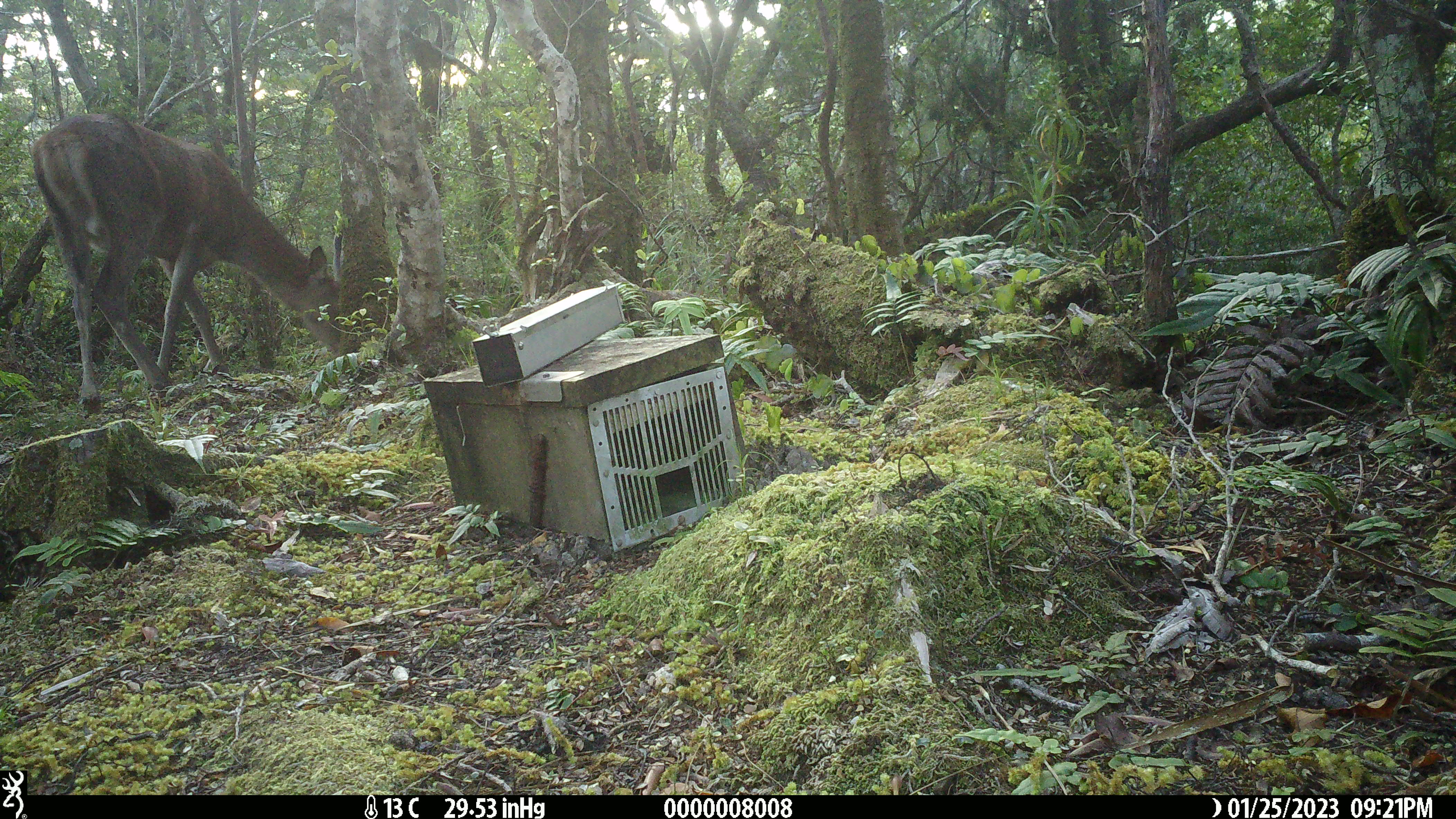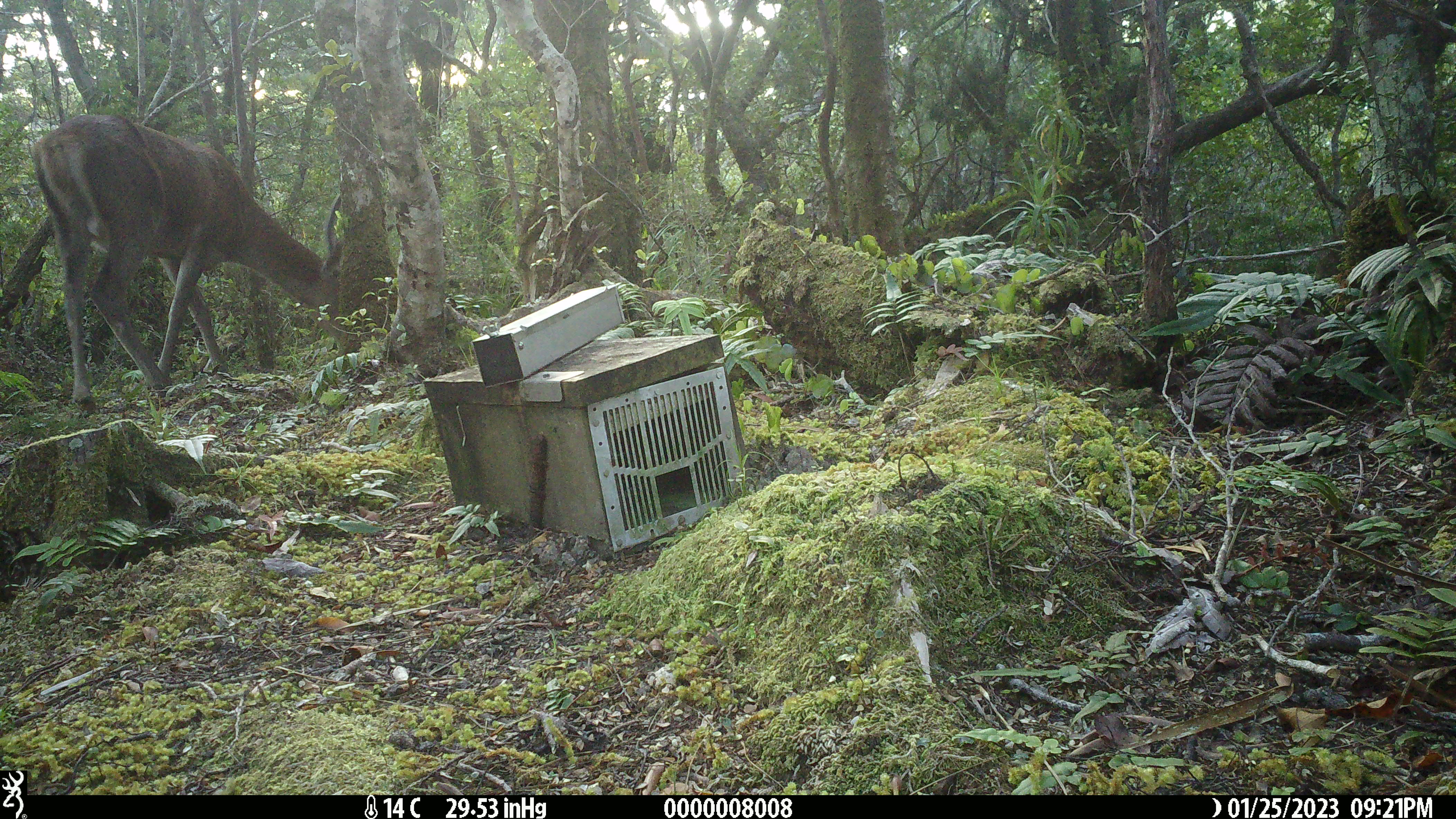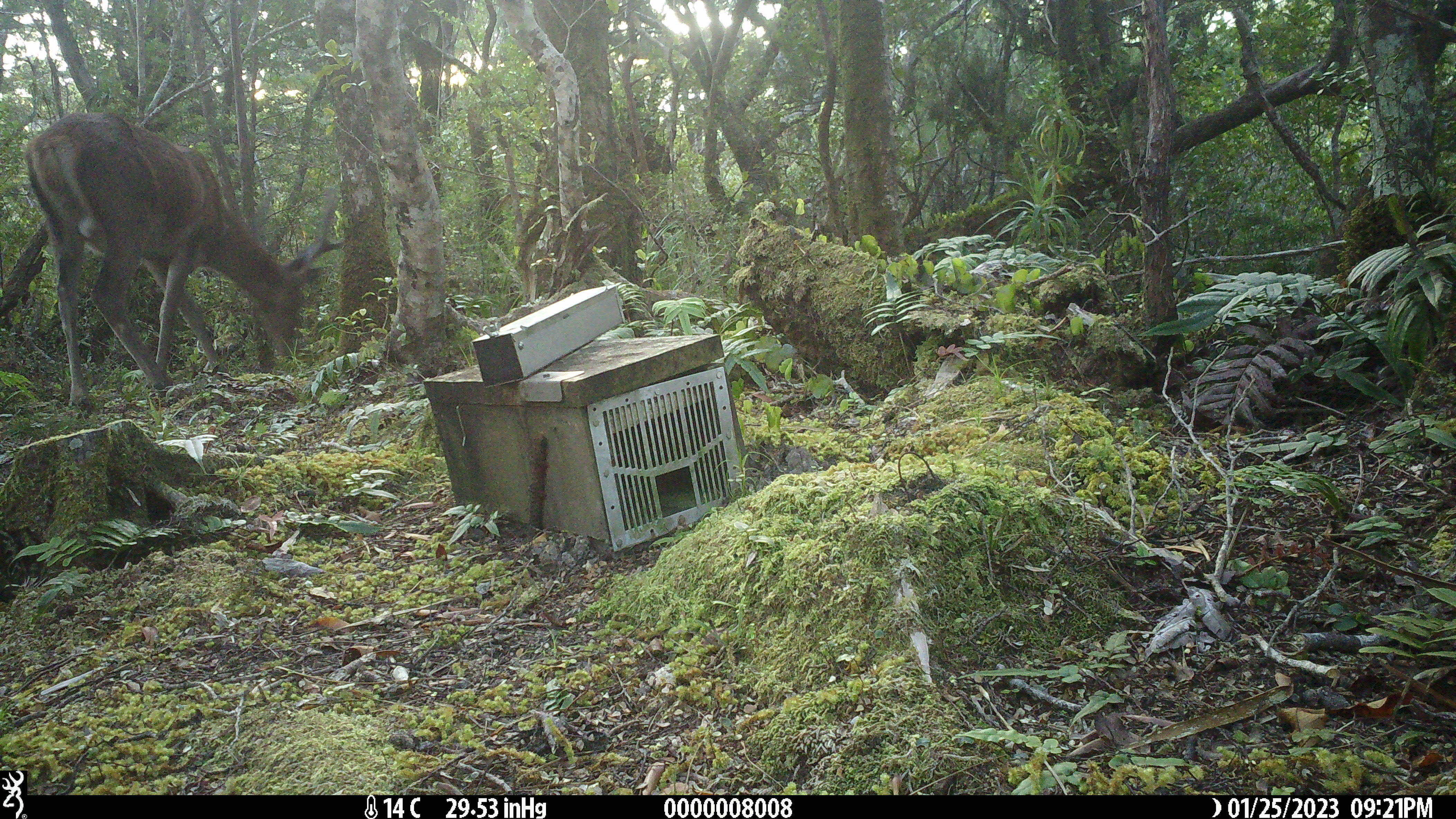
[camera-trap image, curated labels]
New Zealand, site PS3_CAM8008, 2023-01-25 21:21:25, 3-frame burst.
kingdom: Animalia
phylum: Chordata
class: Mammalia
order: Artiodactyla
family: Cervidae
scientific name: Cervidae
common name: deer